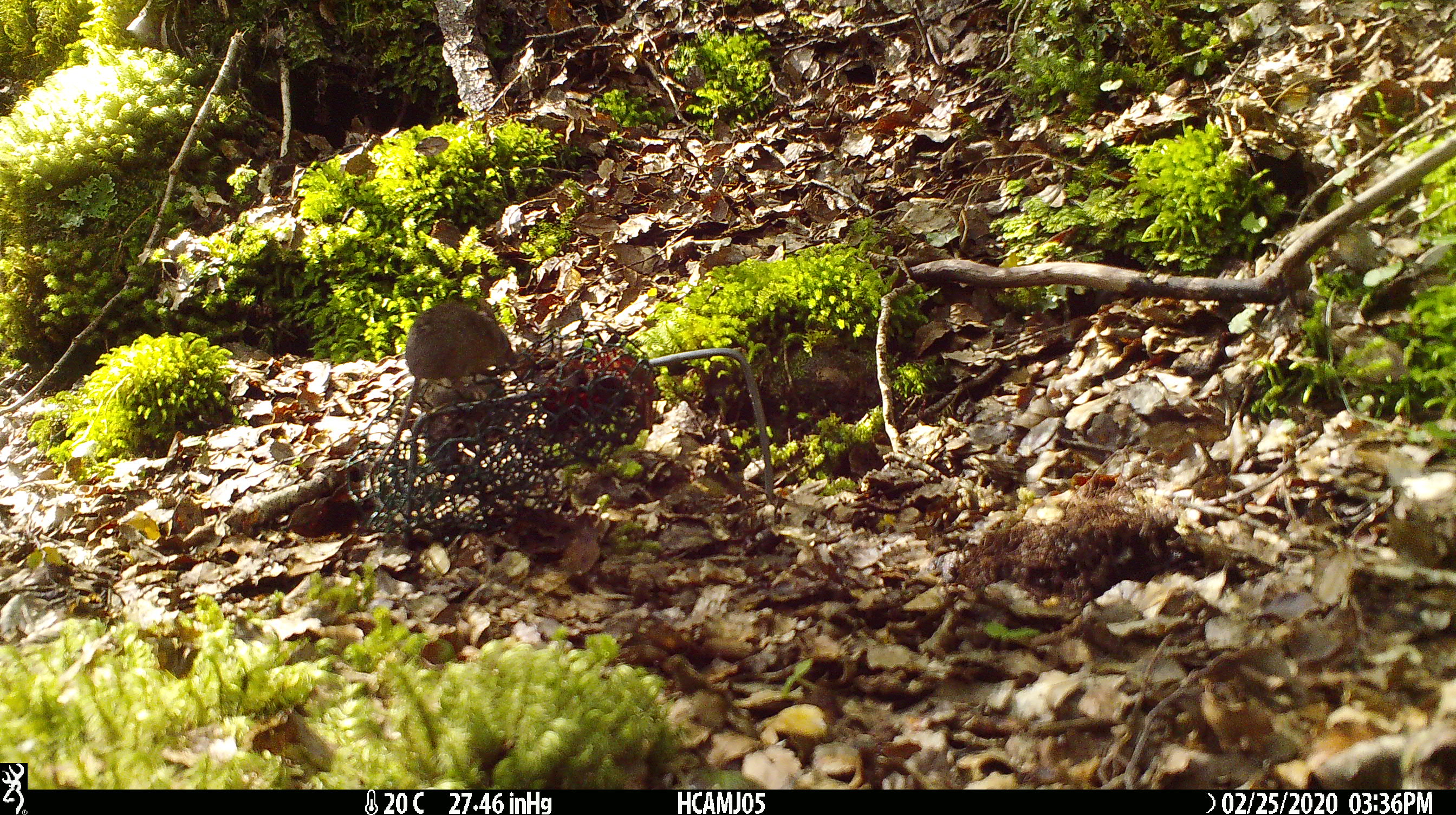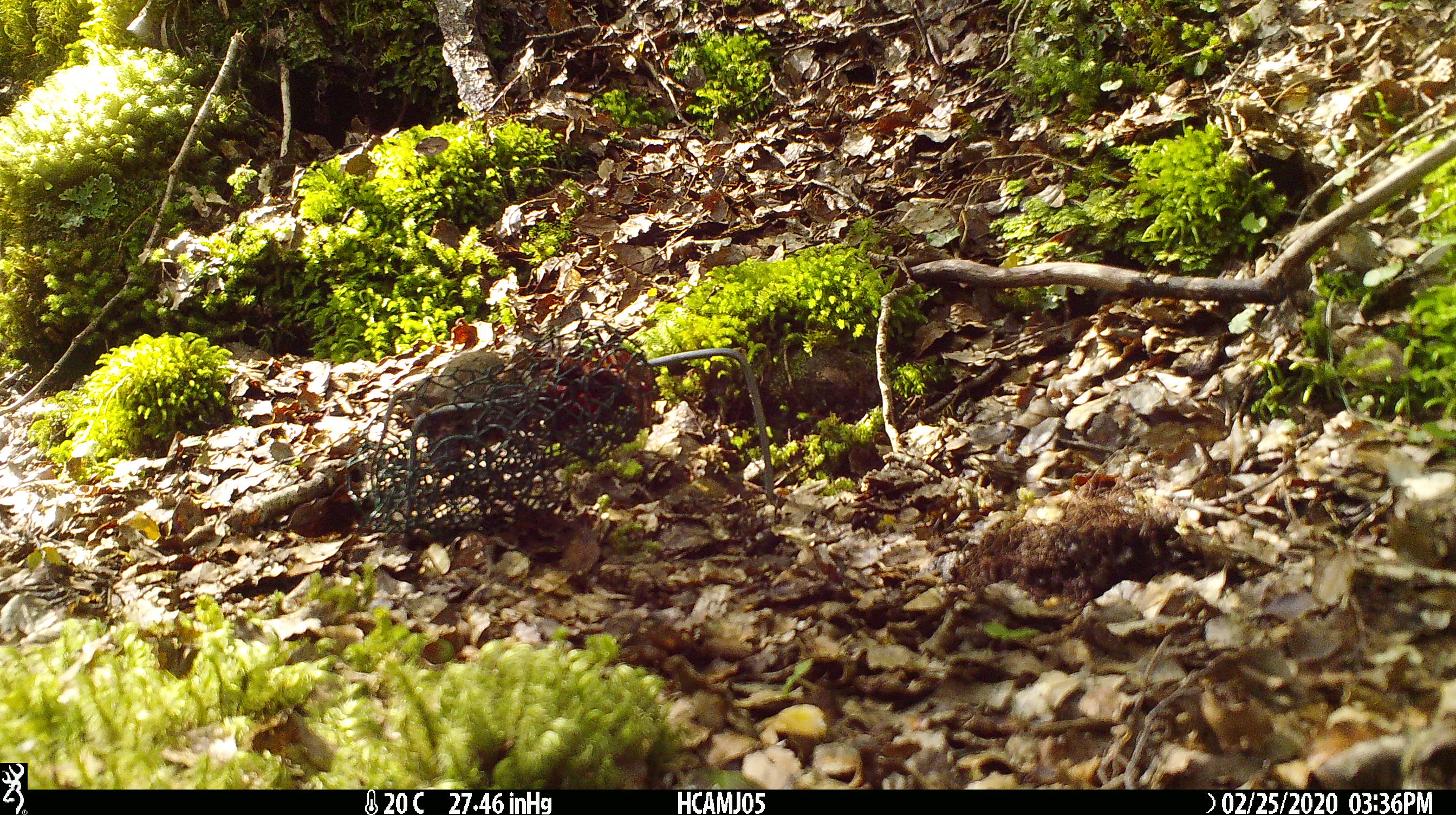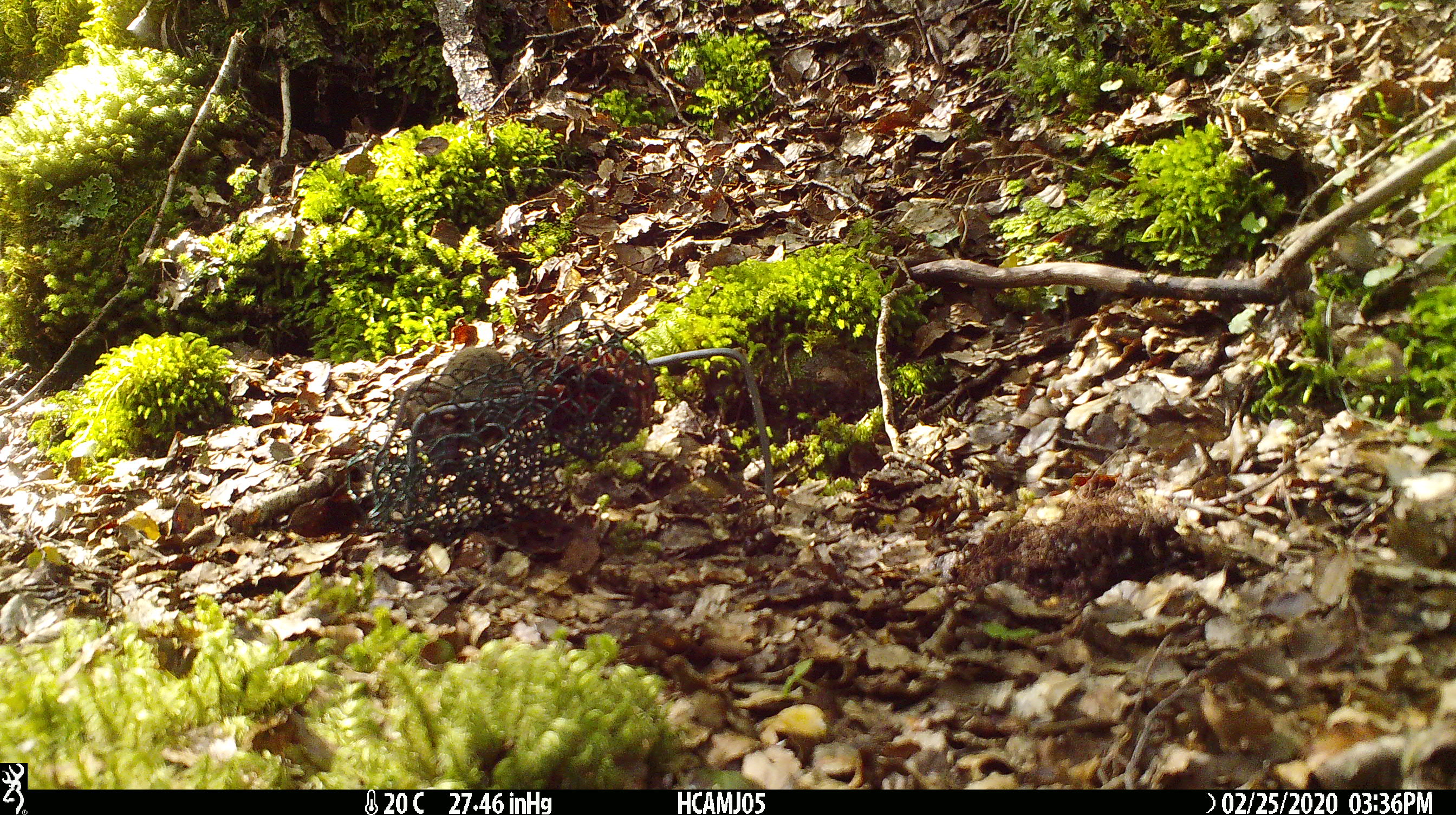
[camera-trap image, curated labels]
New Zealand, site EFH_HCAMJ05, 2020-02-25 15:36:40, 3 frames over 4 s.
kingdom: Animalia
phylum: Chordata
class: Mammalia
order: Rodentia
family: Muridae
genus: Mus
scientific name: Mus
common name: mouse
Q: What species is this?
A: Mouse (Mus).